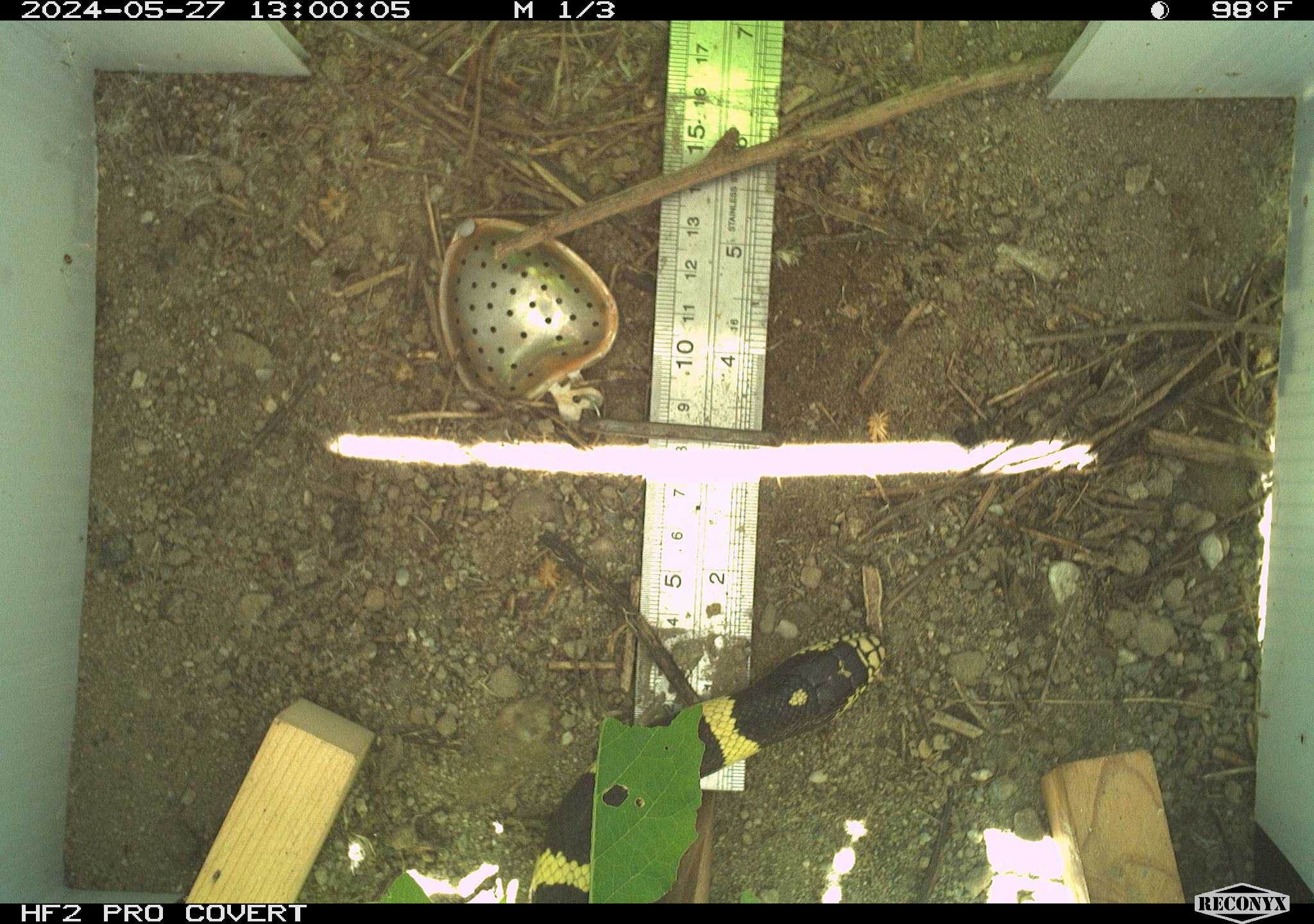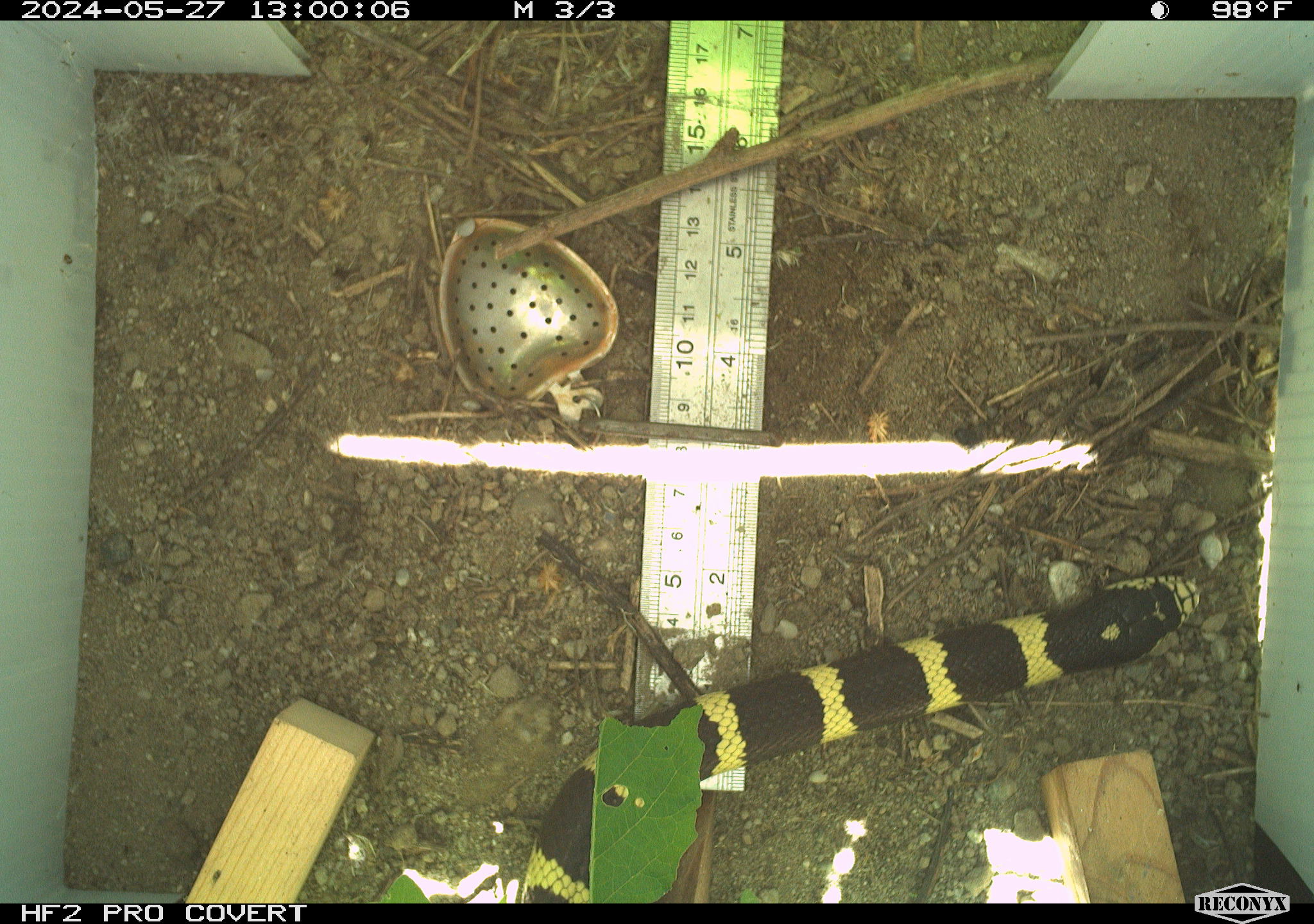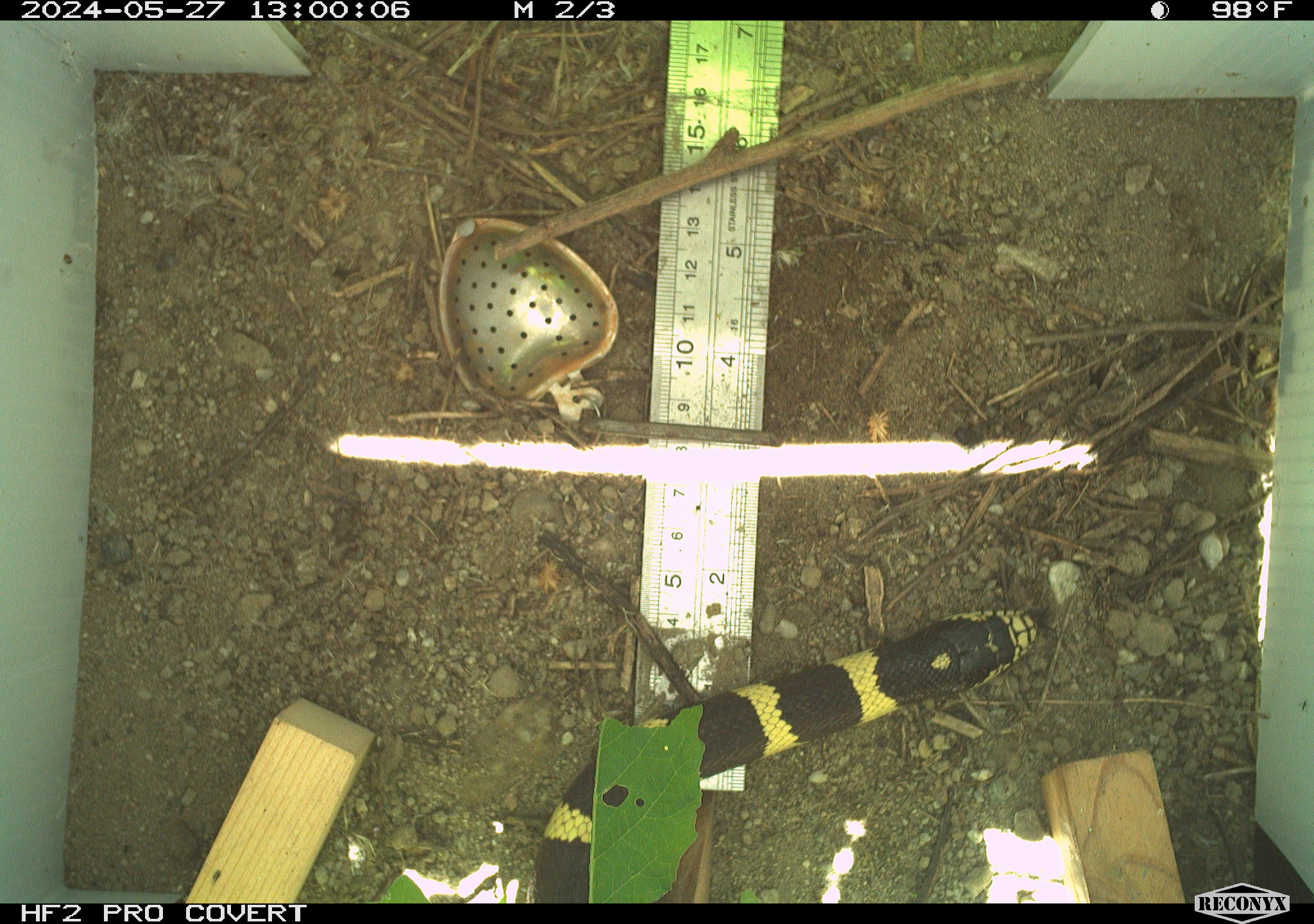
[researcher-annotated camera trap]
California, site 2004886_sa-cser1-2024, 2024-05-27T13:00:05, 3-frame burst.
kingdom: Animalia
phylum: Chordata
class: Reptilia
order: Squamata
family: Colubridae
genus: Lampropeltis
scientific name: Lampropeltis californiae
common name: california kingsnake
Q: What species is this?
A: California kingsnake (Lampropeltis californiae).